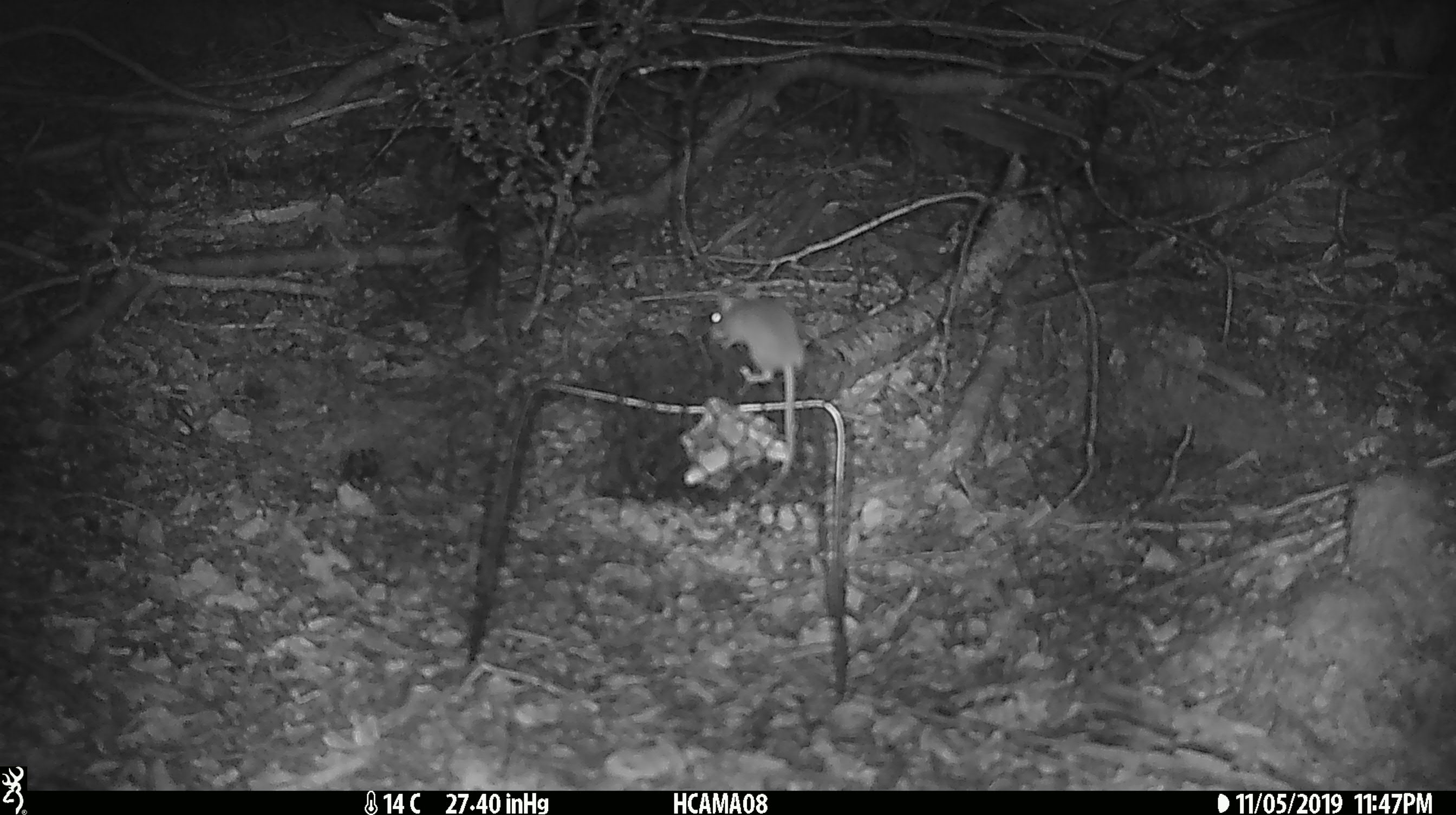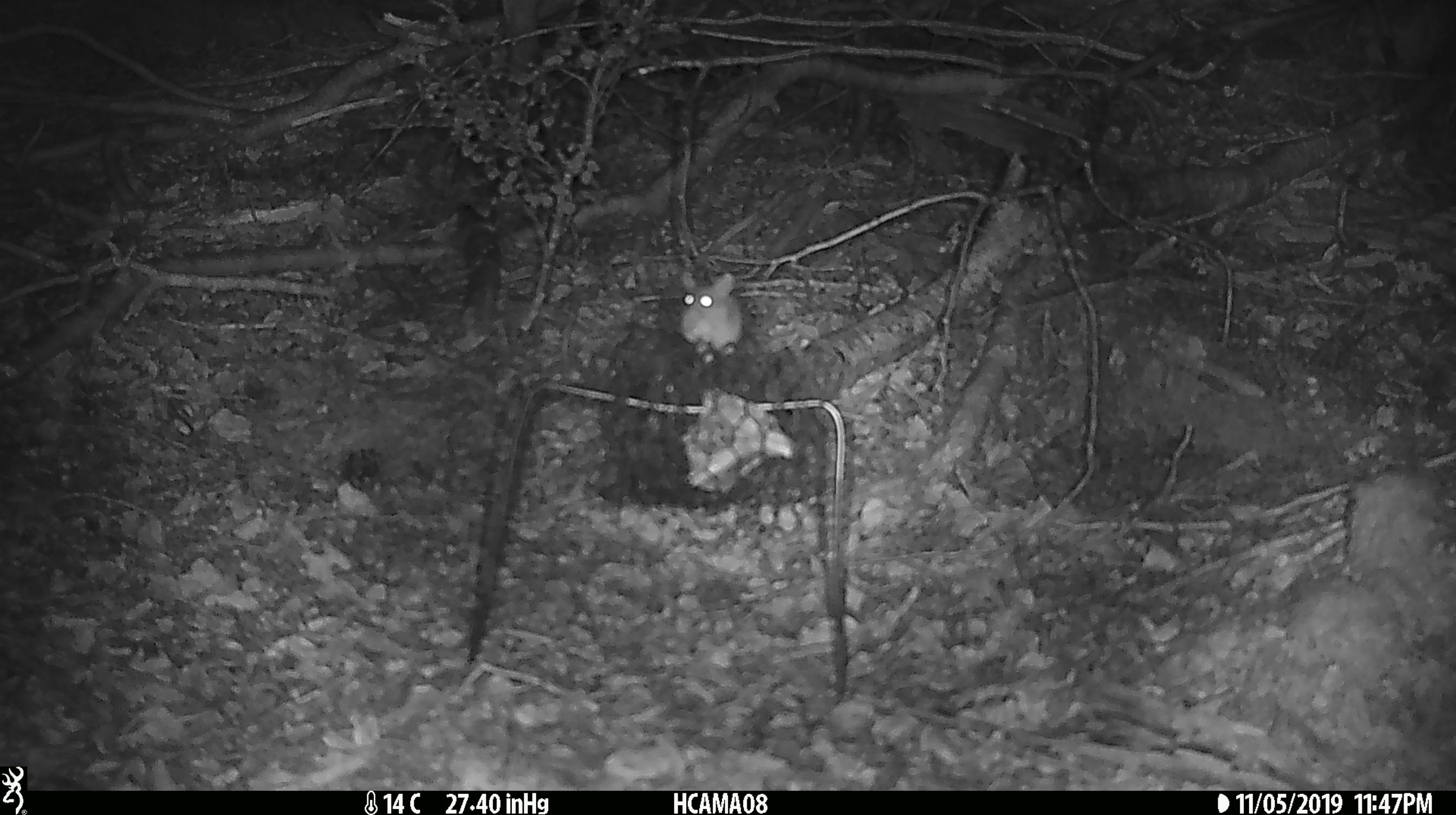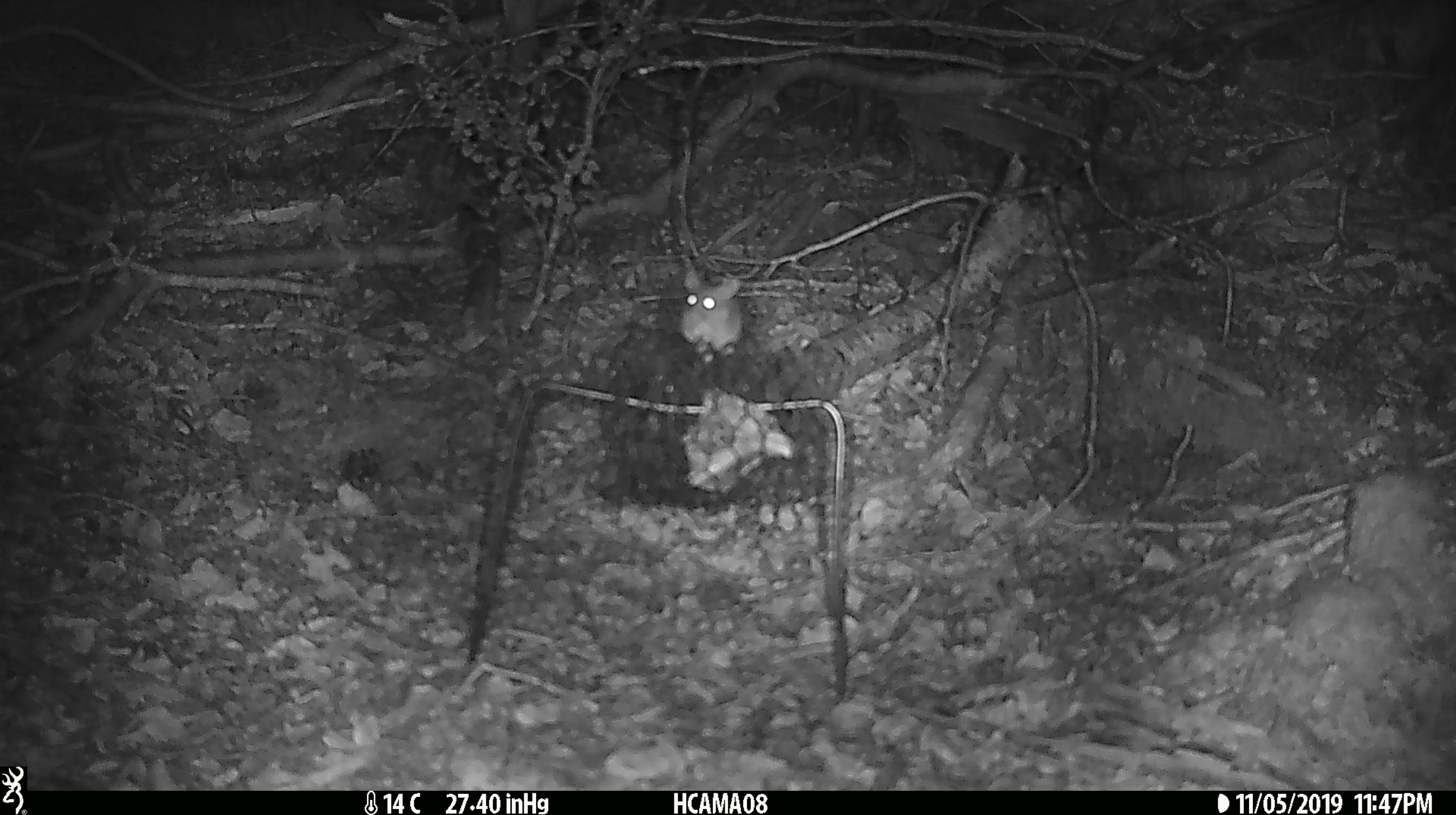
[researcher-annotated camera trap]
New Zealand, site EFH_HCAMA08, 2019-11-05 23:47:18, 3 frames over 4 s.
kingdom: Animalia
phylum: Chordata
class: Mammalia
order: Rodentia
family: Muridae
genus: Mus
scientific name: Mus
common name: mouse